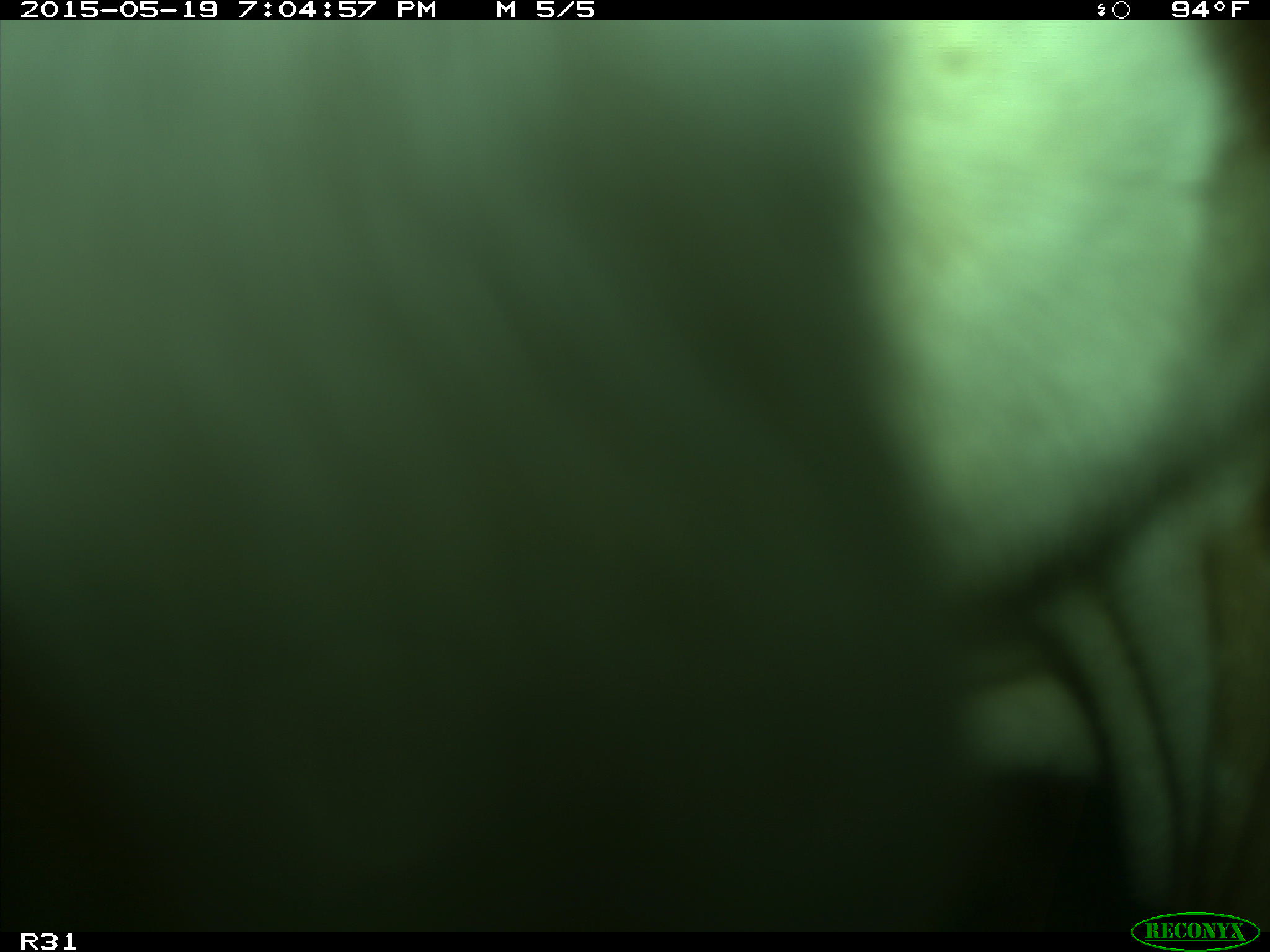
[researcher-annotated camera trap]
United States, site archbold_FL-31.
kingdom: Animalia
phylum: Chordata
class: Mammalia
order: Artiodactyla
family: Bovidae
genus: Bos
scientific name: Bos taurus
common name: domestic cow